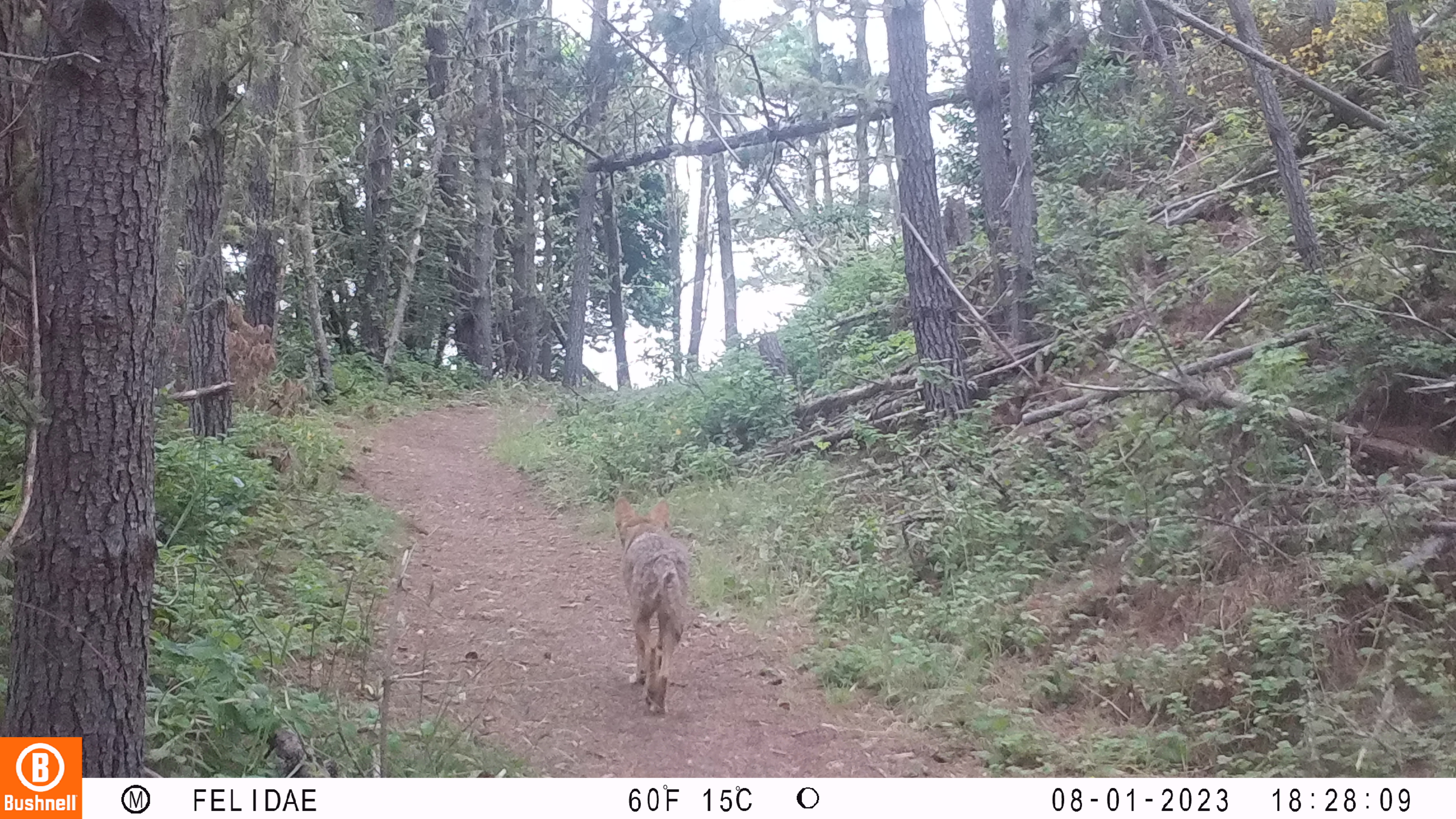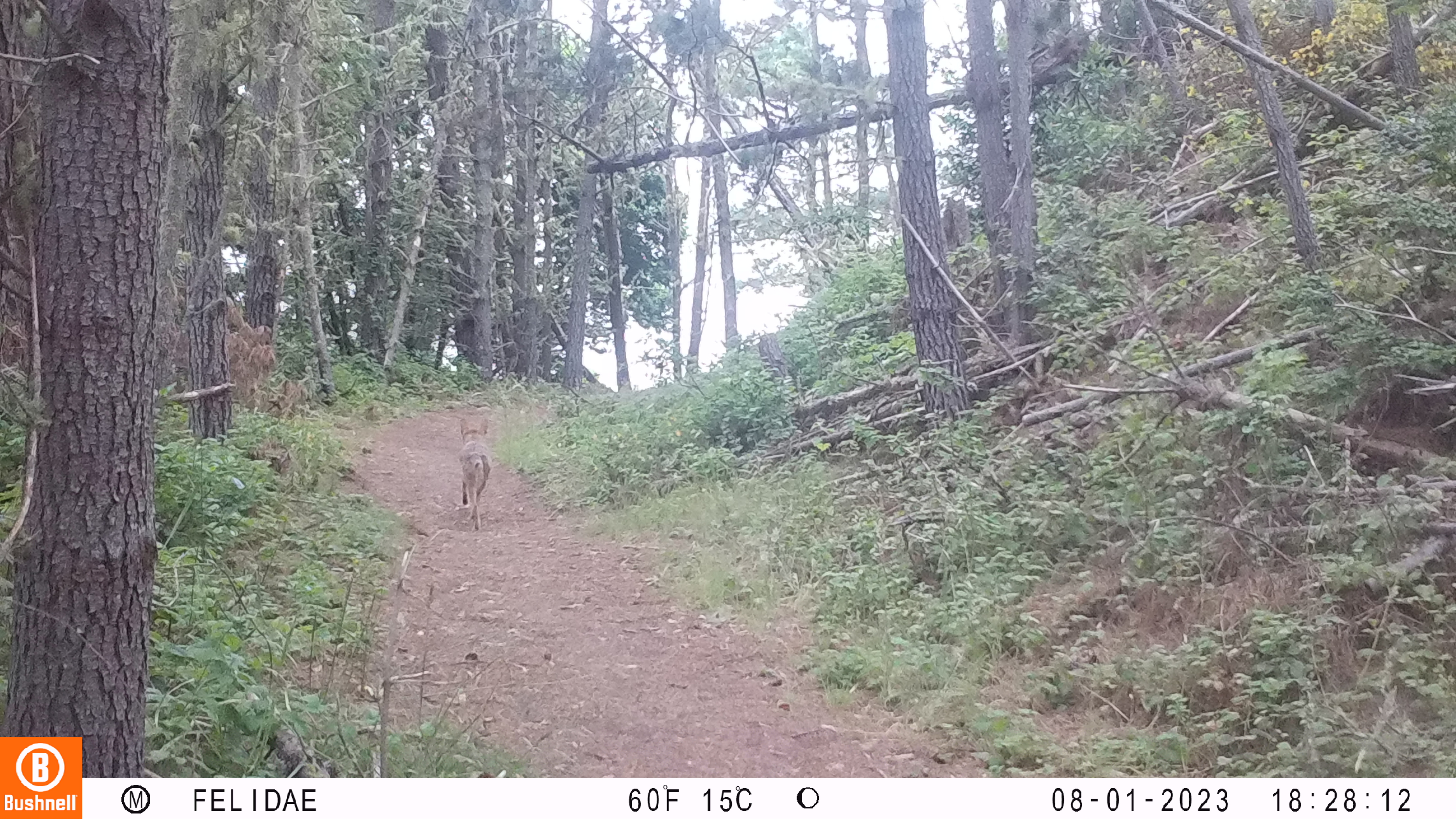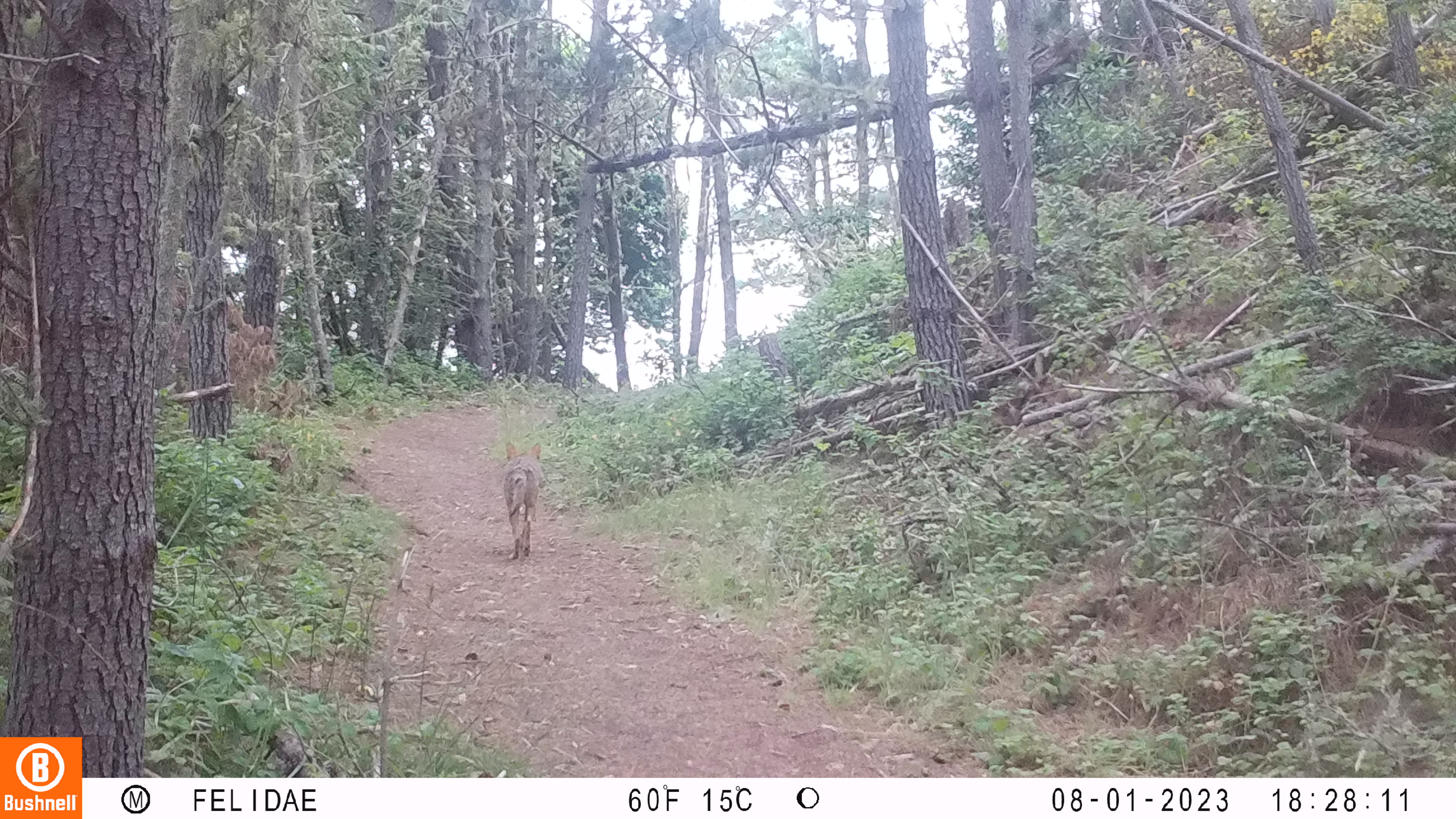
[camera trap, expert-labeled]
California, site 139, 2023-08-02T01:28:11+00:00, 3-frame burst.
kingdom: Animalia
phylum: Chordata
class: Mammalia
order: Carnivora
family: Canidae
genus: Canis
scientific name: Canis latrans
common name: coyote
Coyote (Canis latrans).